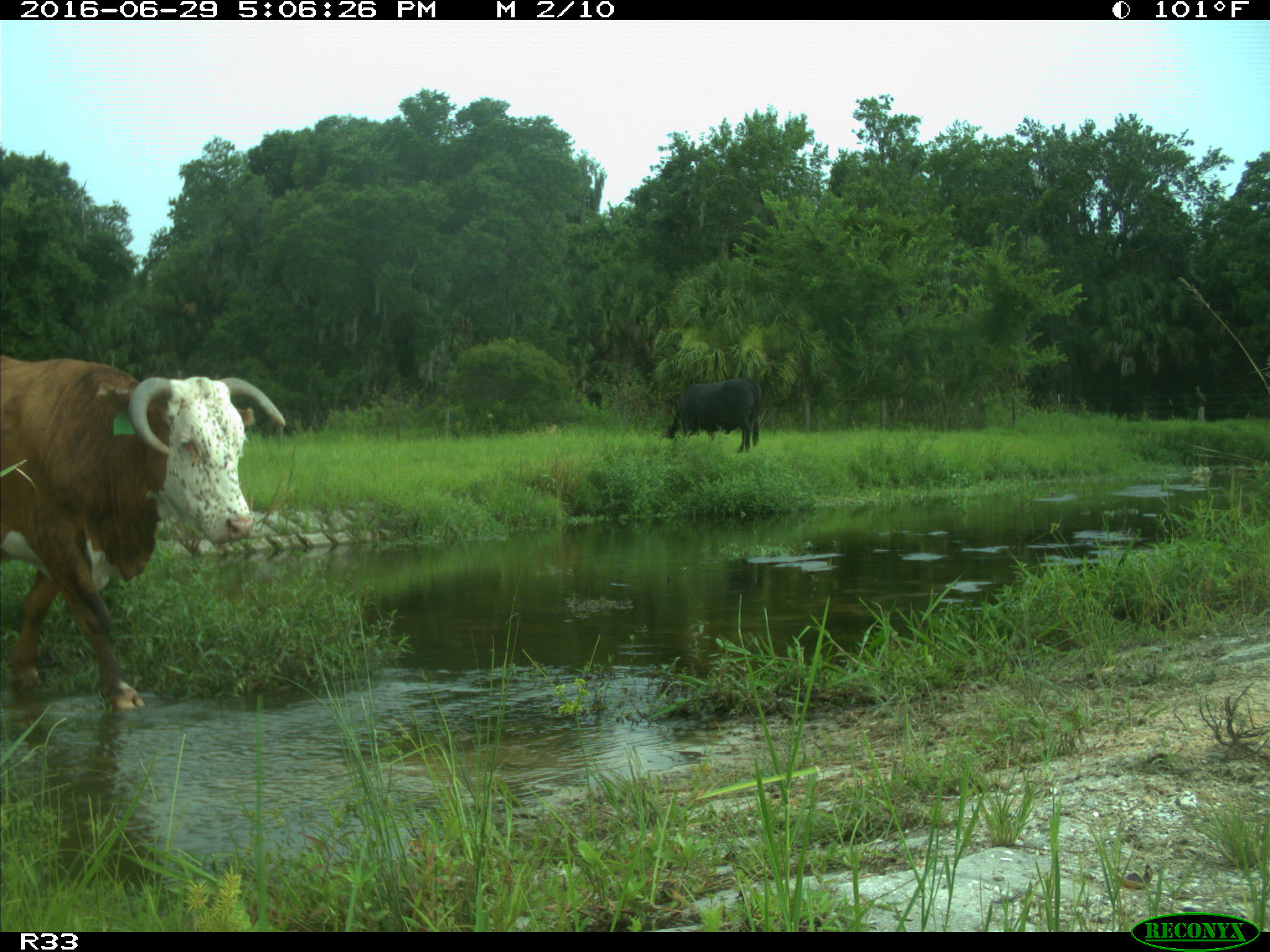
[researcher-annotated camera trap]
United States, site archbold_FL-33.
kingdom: Animalia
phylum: Chordata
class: Mammalia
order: Artiodactyla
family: Bovidae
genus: Bos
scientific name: Bos taurus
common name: domestic cow